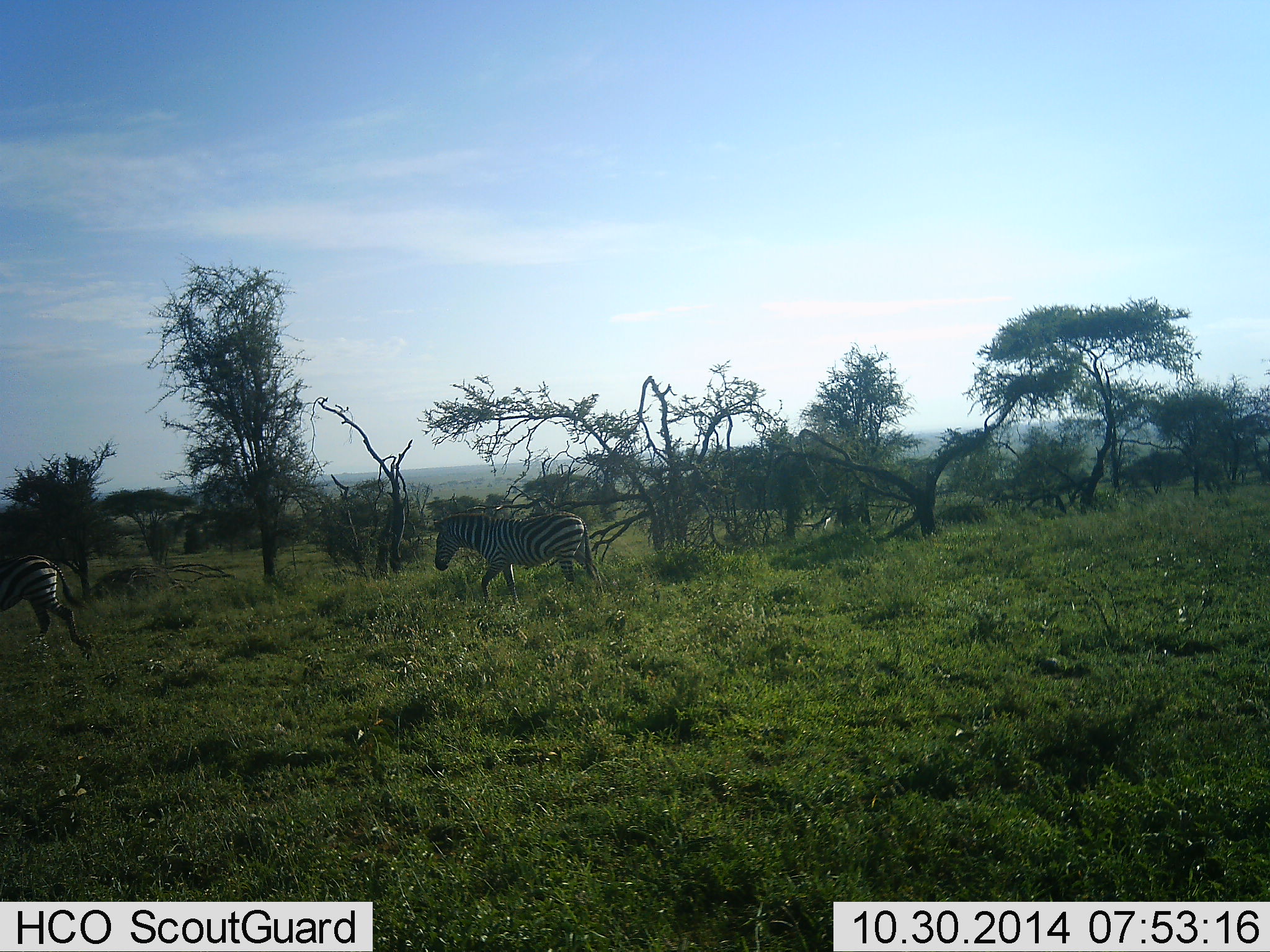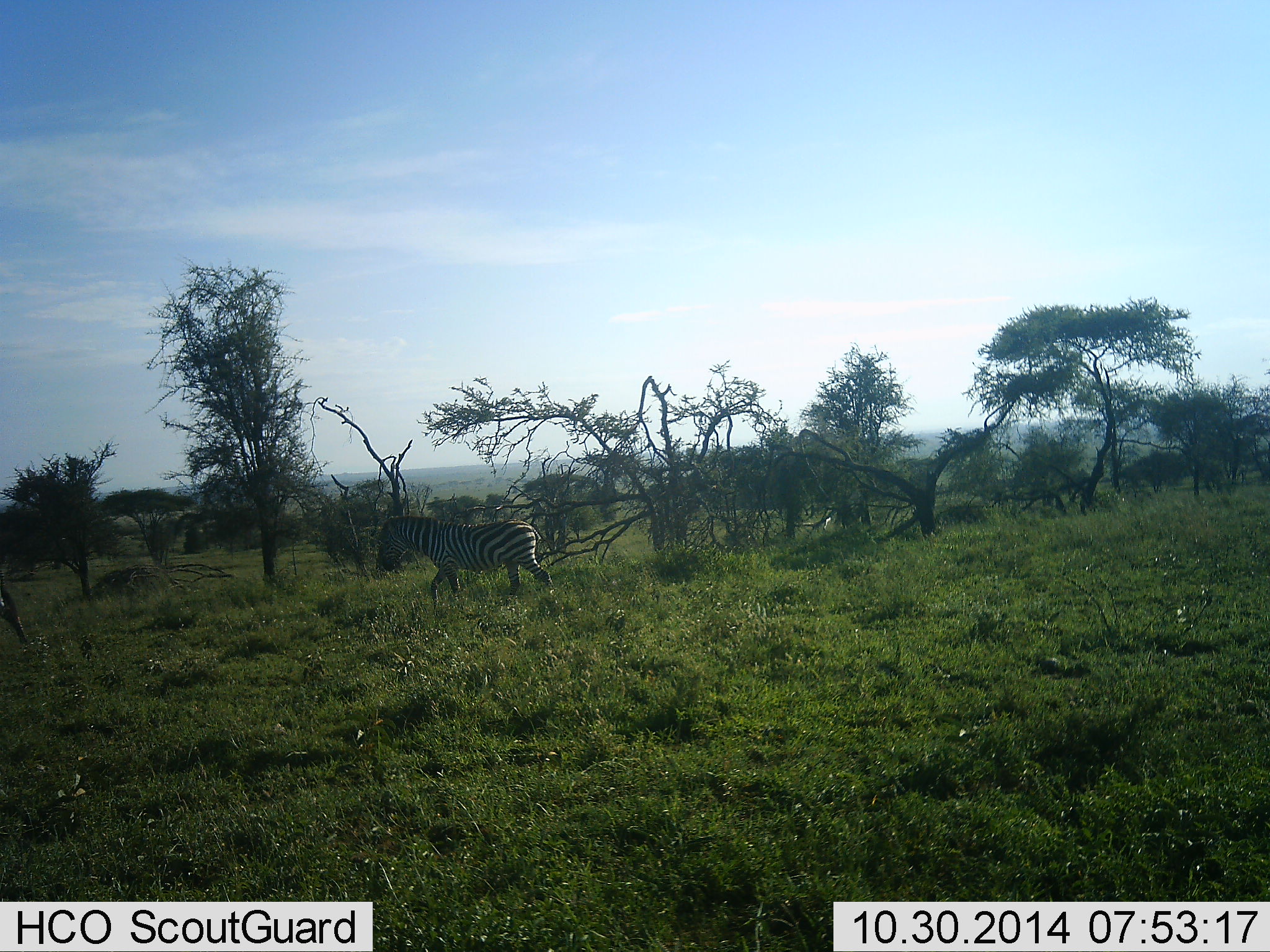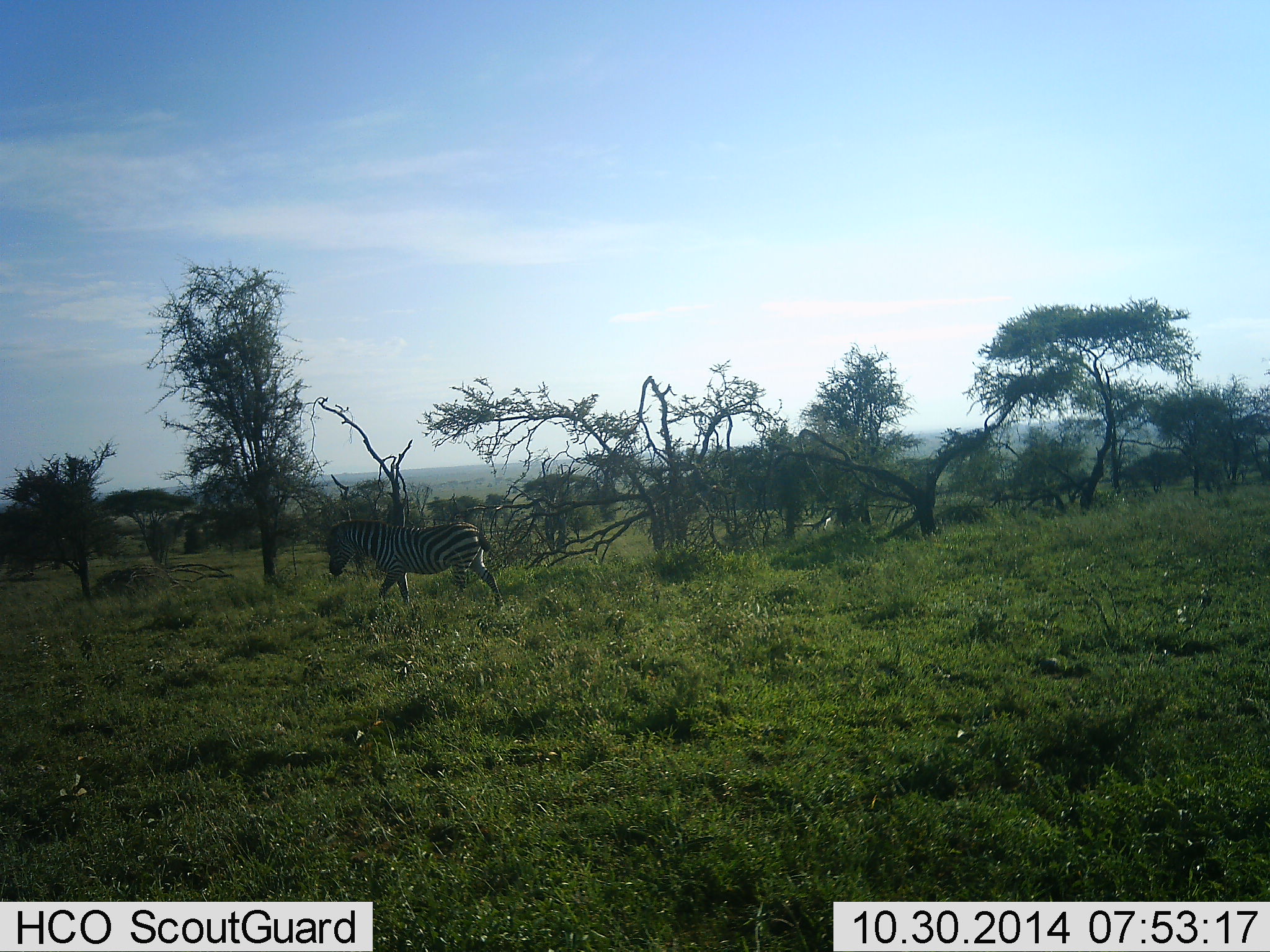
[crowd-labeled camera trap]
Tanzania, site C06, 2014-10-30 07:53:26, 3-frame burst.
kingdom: Animalia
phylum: Chordata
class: Mammalia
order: Perissodactyla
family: Equidae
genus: Equus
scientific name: Equus quagga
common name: plains zebra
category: zebra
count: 2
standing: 0%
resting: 0%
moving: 100%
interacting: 0%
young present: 0%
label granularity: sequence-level